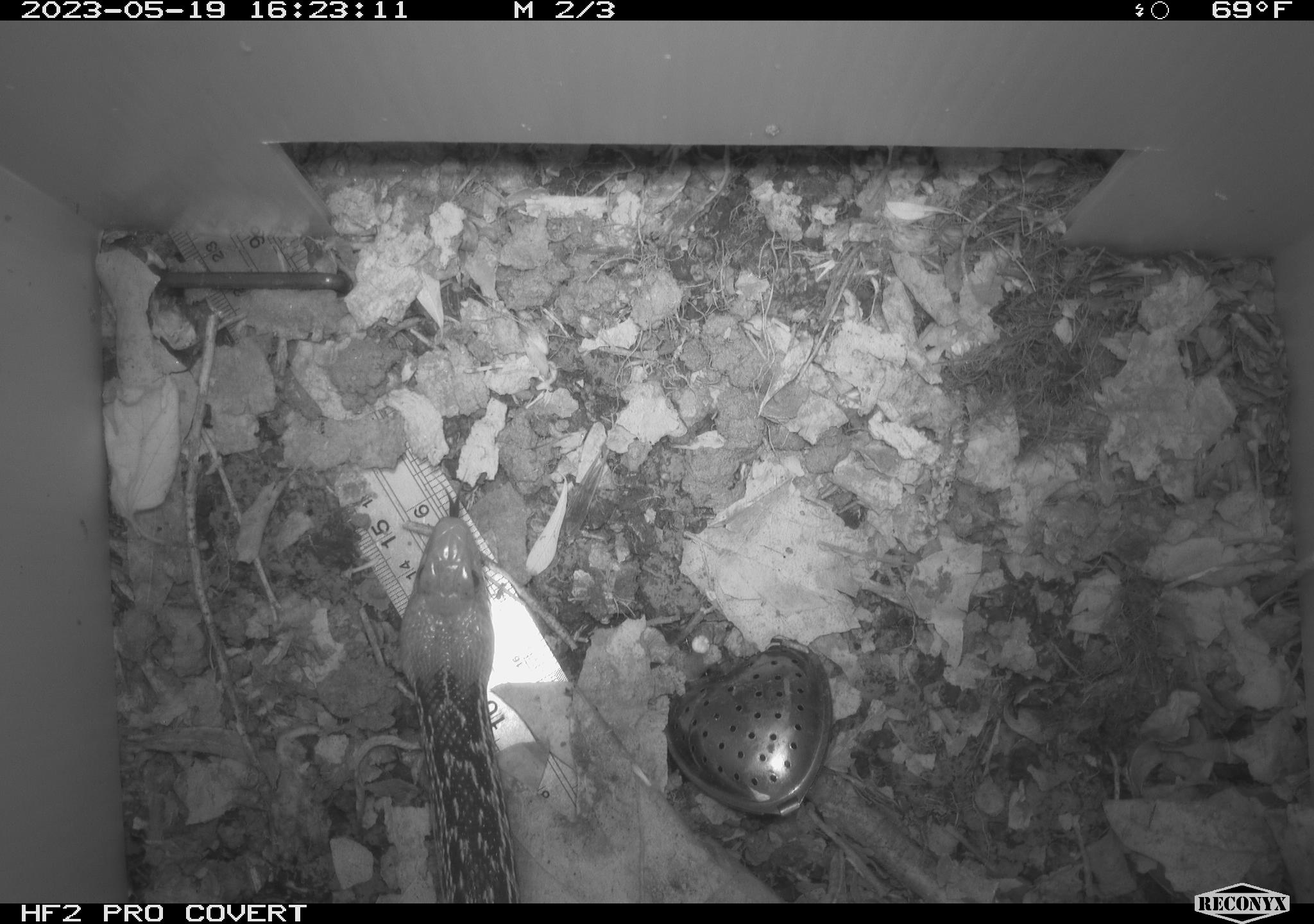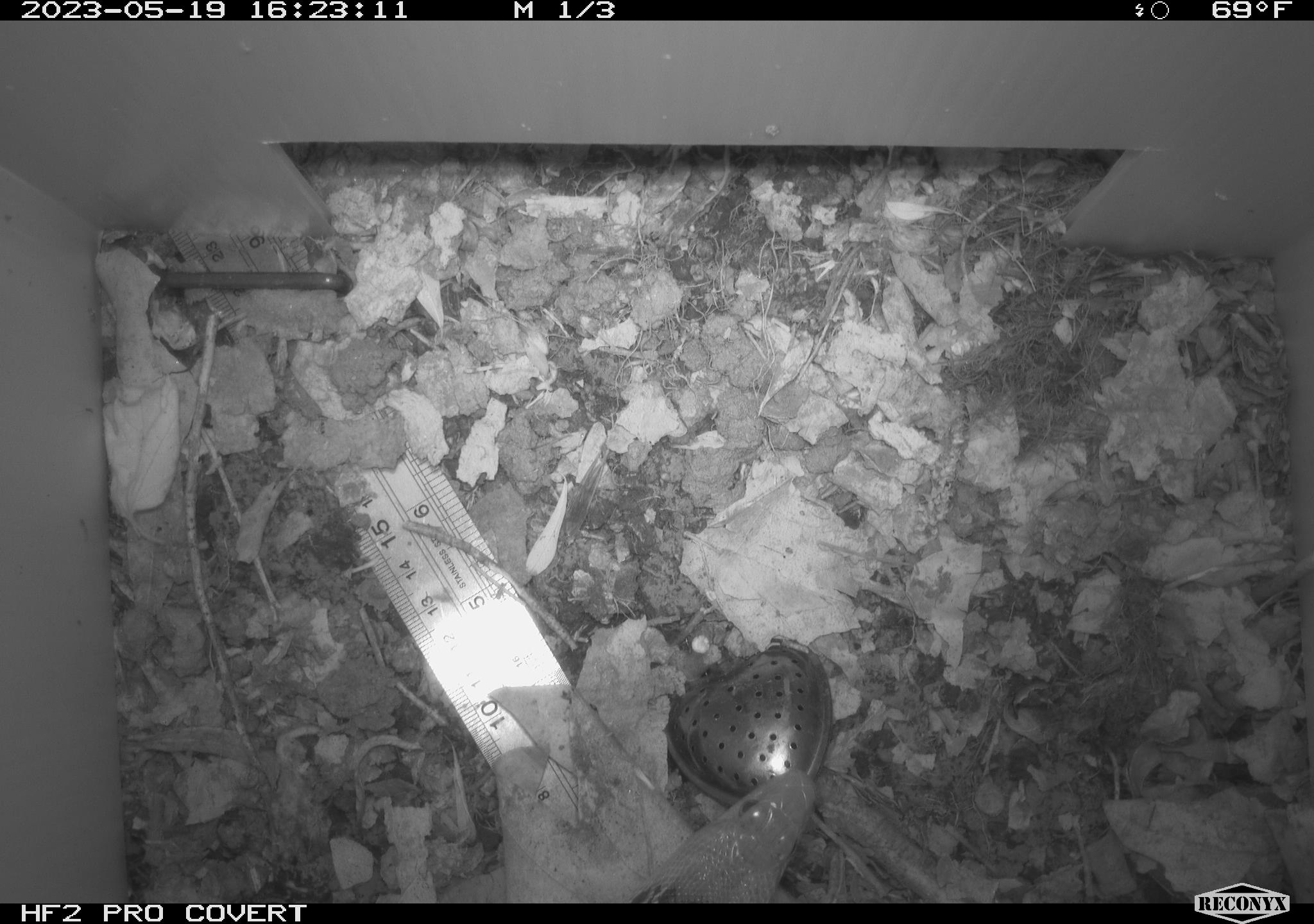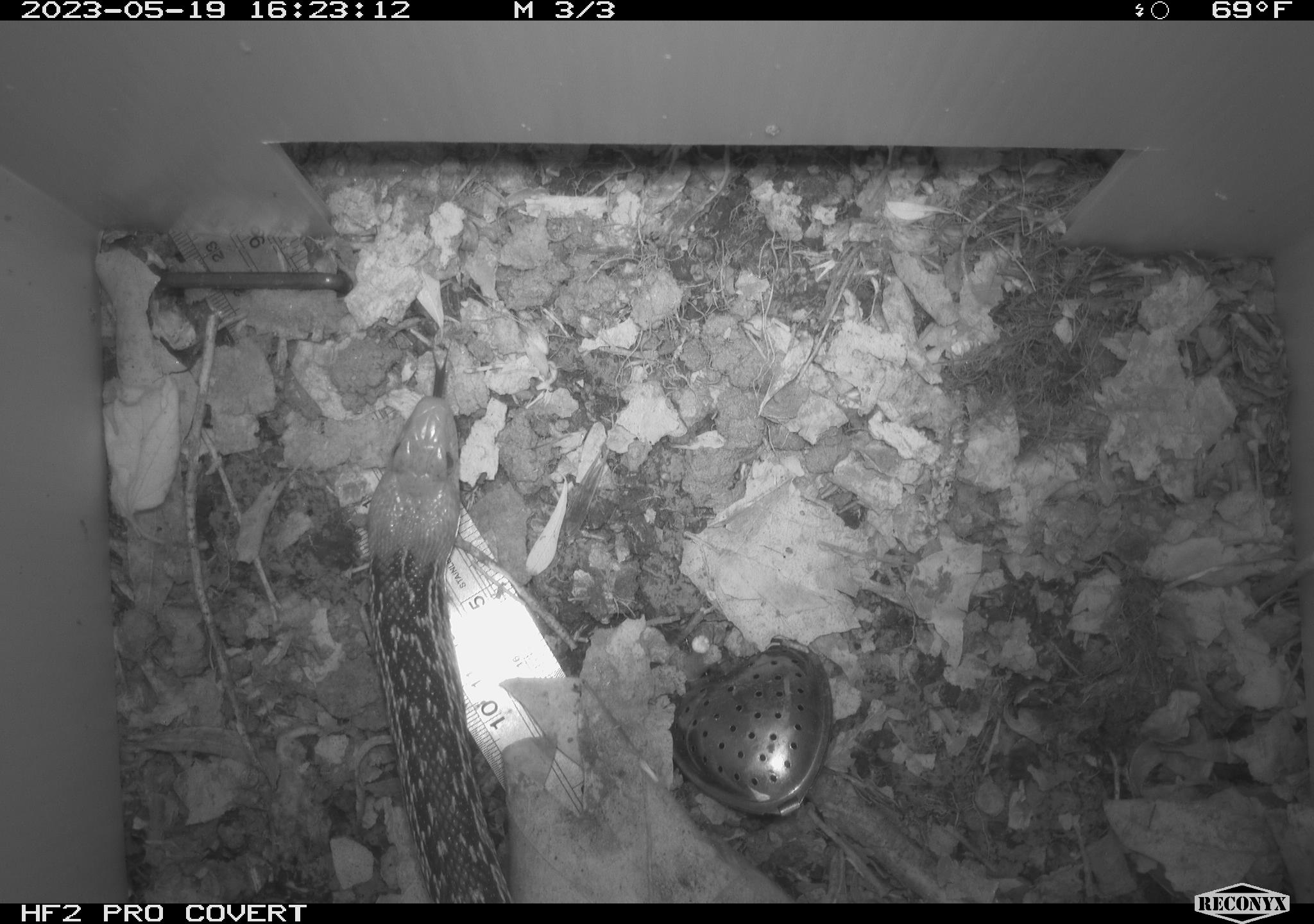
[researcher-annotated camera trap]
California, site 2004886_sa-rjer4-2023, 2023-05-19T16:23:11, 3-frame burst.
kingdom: Animalia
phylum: Chordata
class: Reptilia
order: Squamata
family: Colubridae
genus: Pituophis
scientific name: Pituophis catenifer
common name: gophersnake